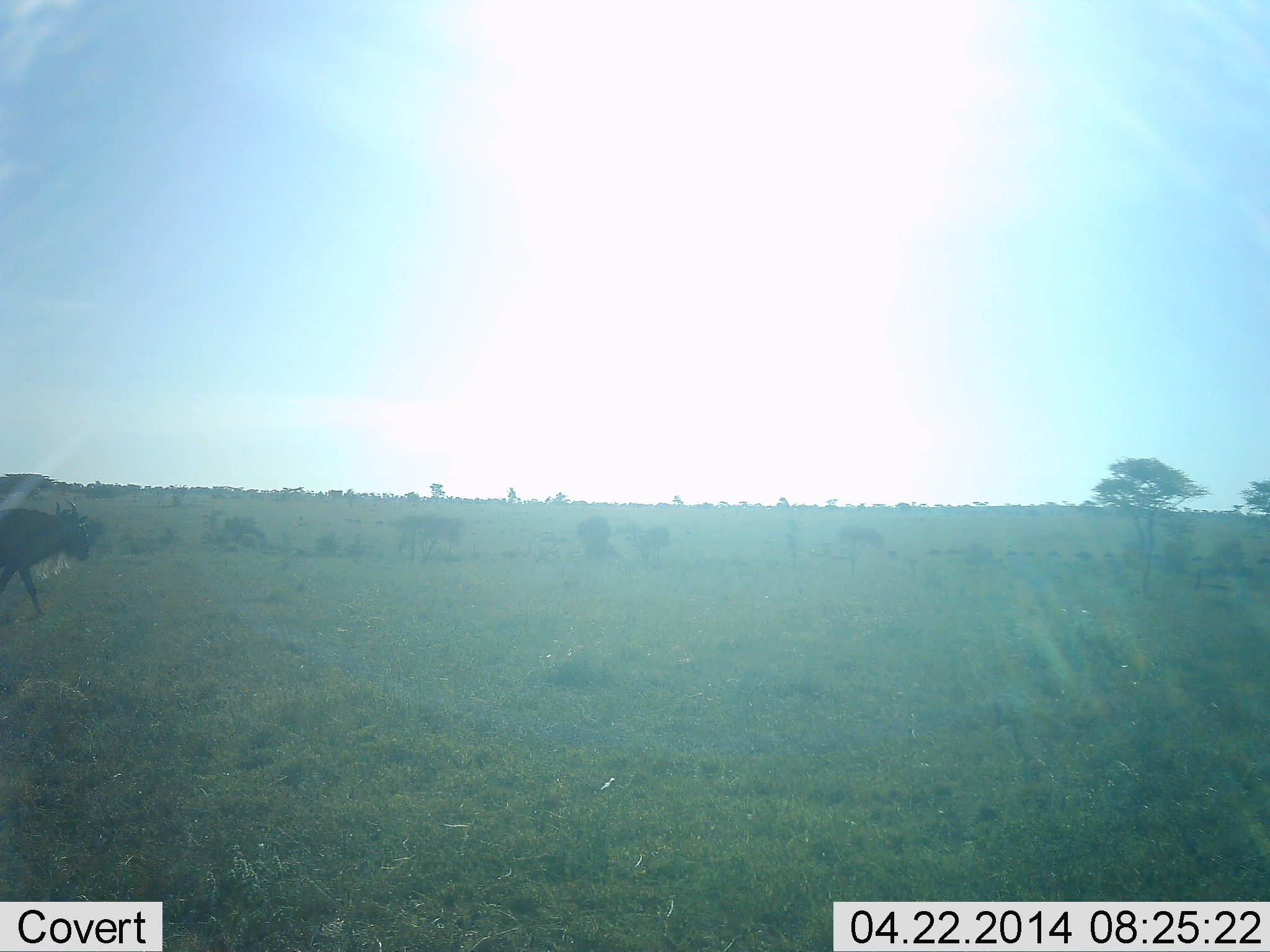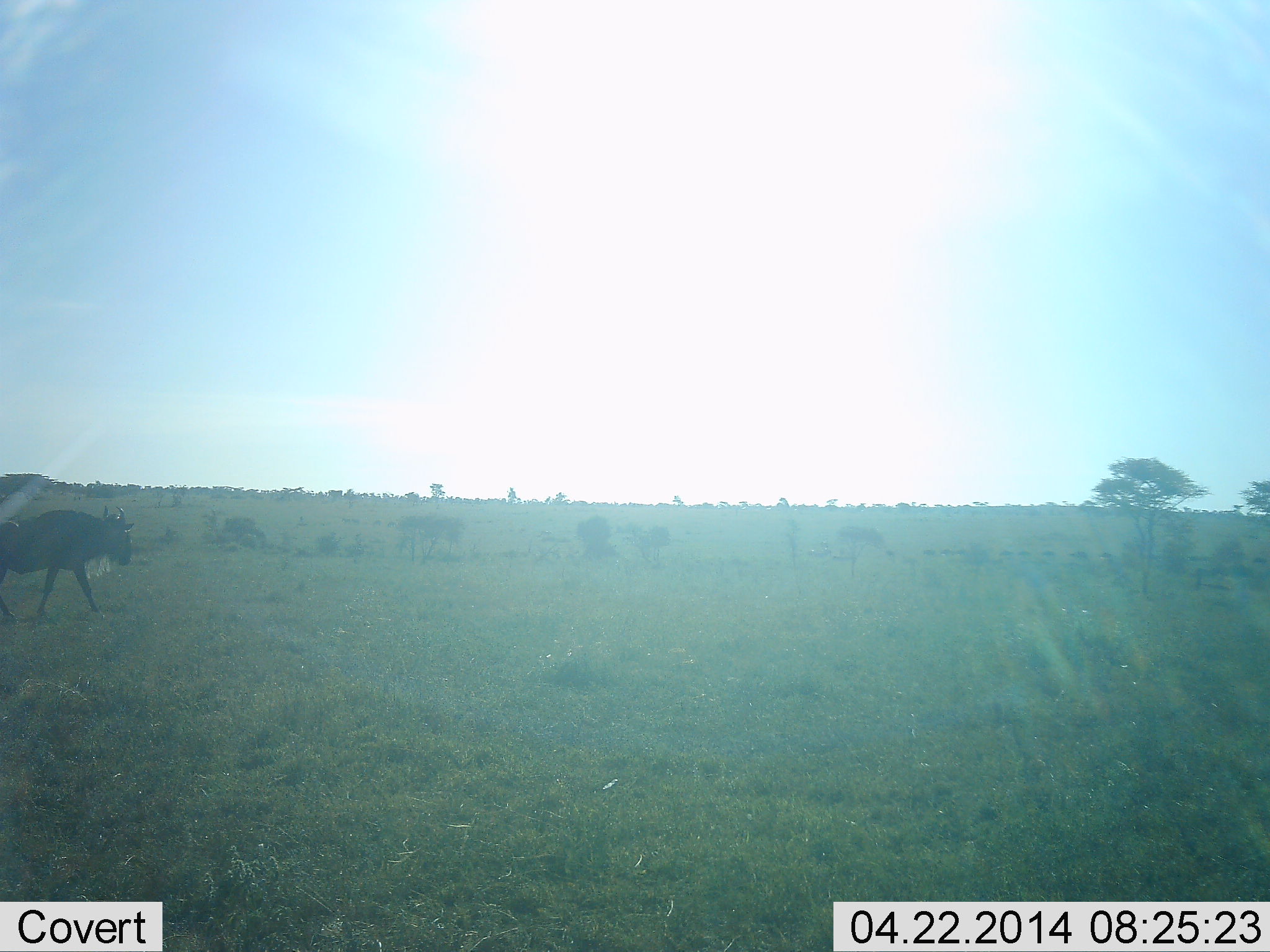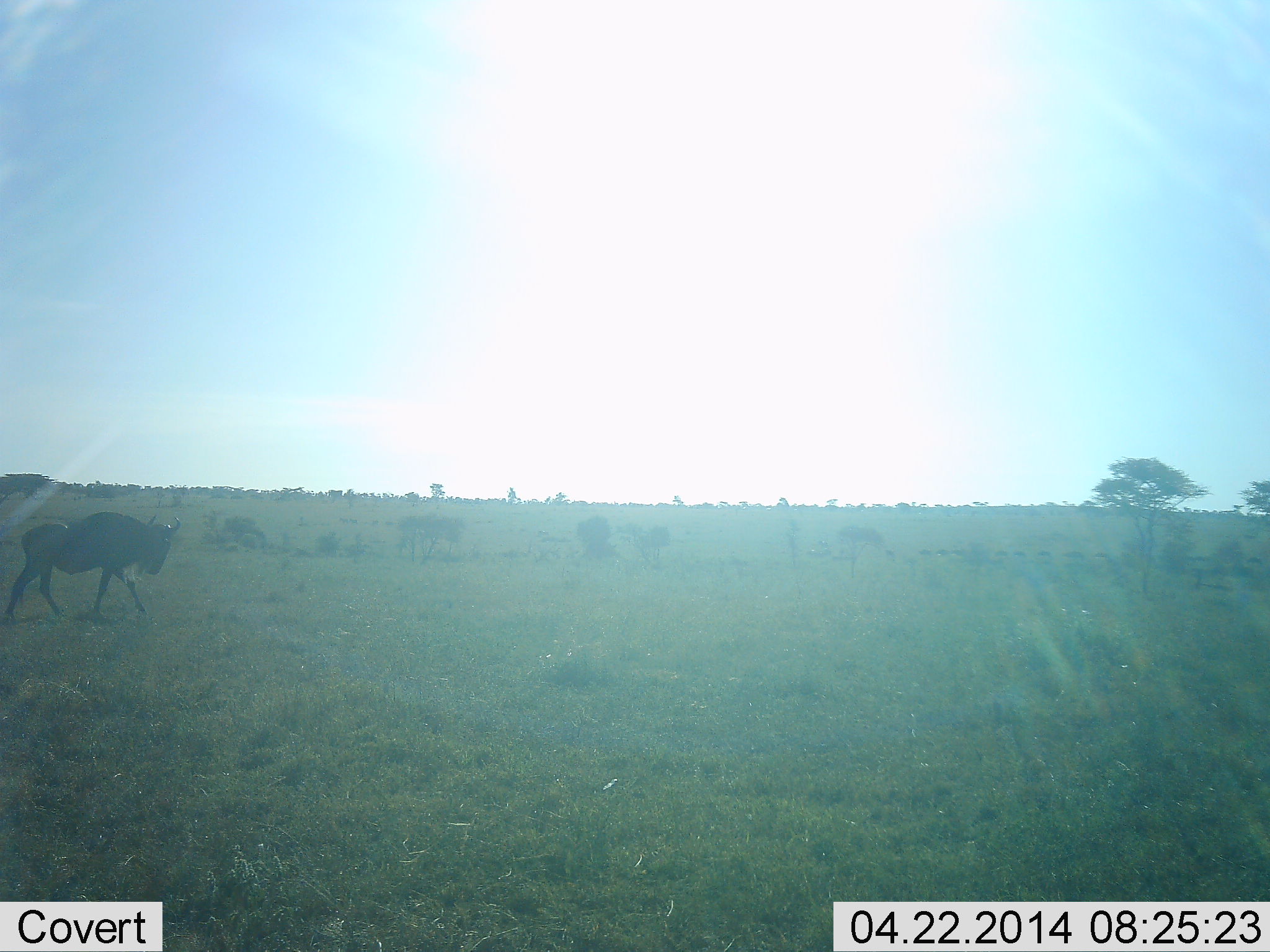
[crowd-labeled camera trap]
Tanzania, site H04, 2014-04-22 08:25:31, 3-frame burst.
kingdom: Animalia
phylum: Chordata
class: Mammalia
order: Artiodactyla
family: Bovidae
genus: Connochaetes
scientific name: Connochaetes taurinus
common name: blue wildebeest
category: wildebeest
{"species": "wildebeest (blue wildebeest) (Connochaetes taurinus)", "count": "1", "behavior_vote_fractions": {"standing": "10%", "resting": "0%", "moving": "100%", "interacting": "0%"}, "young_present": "0%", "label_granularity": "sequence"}